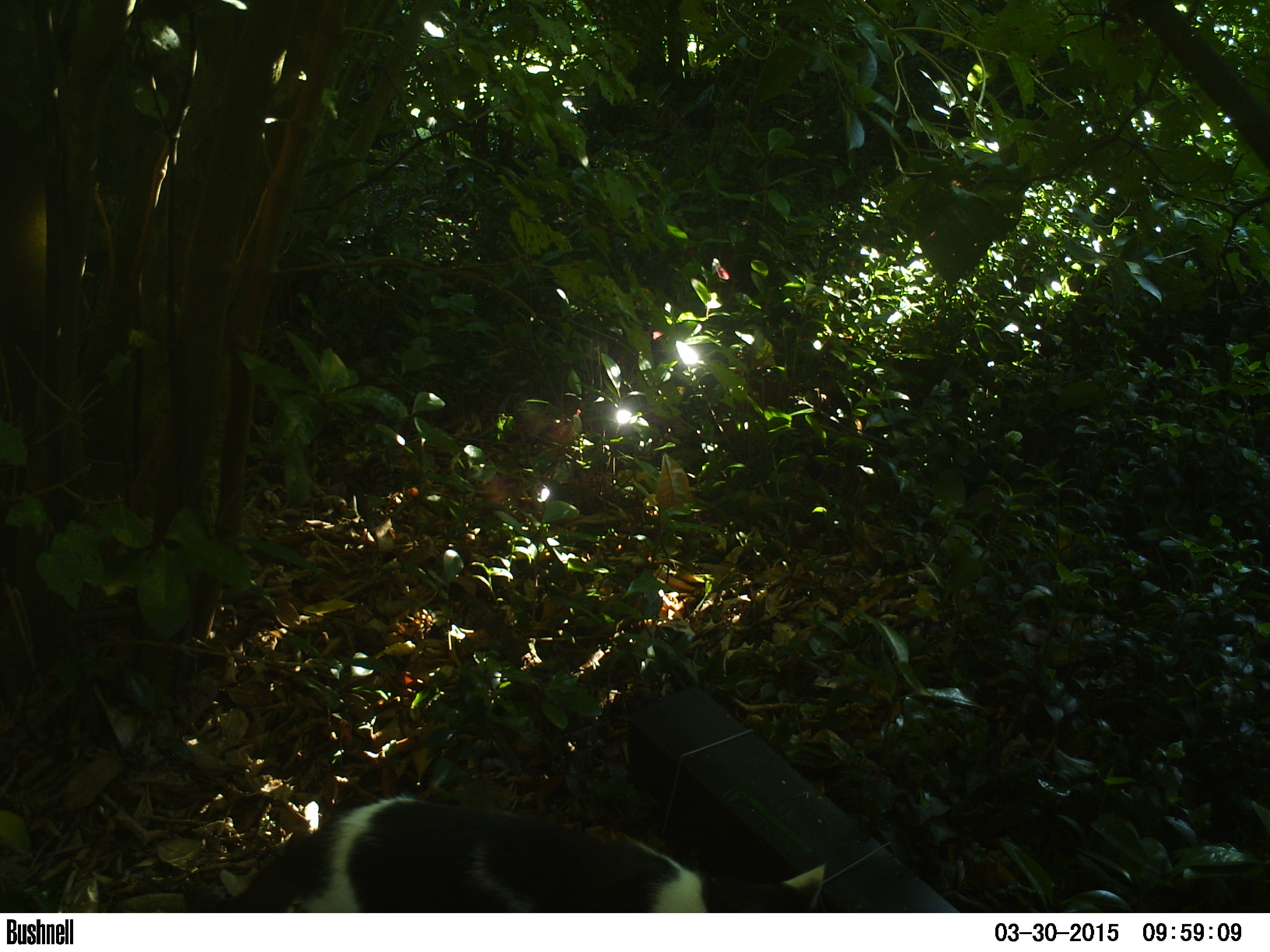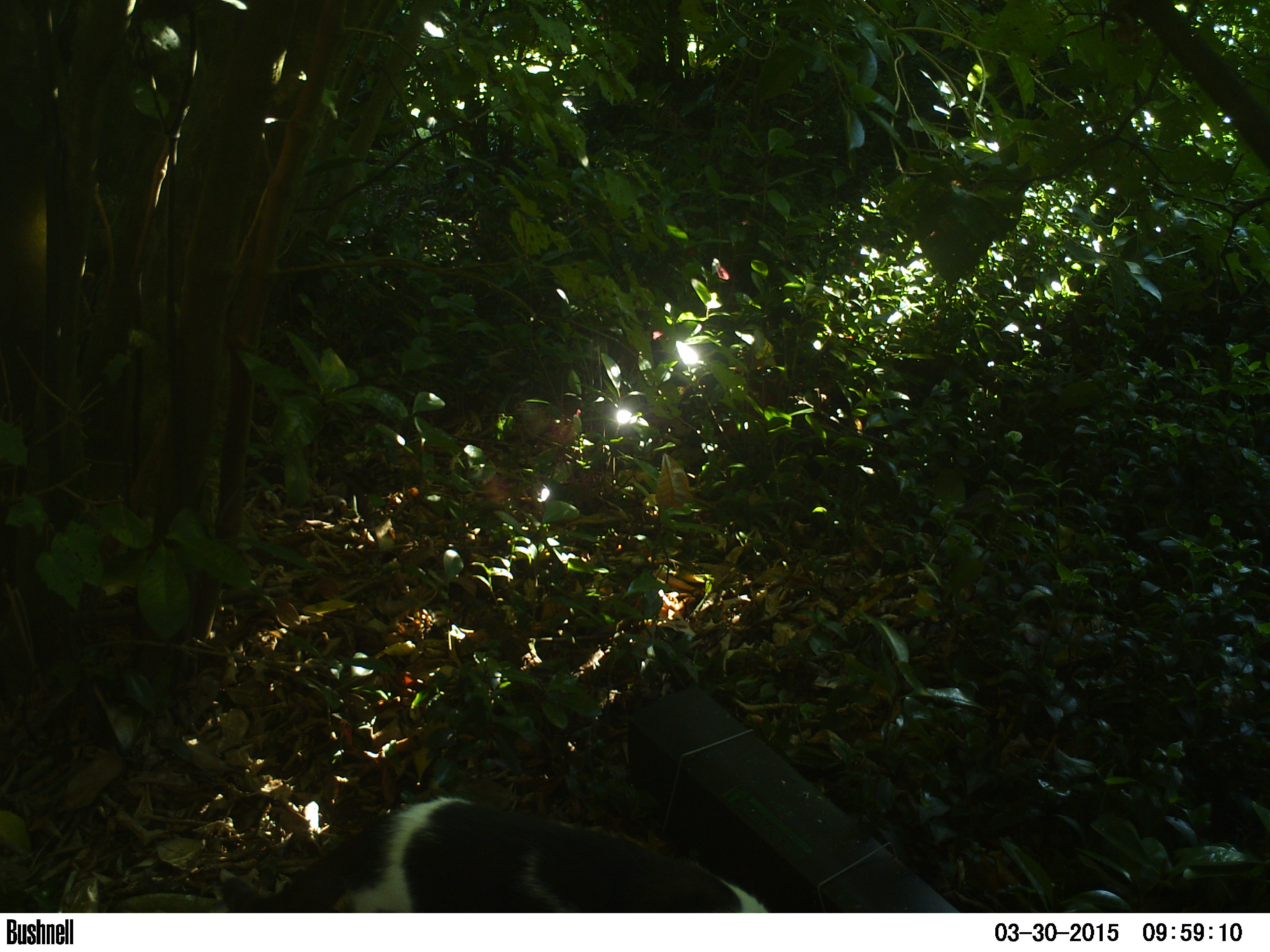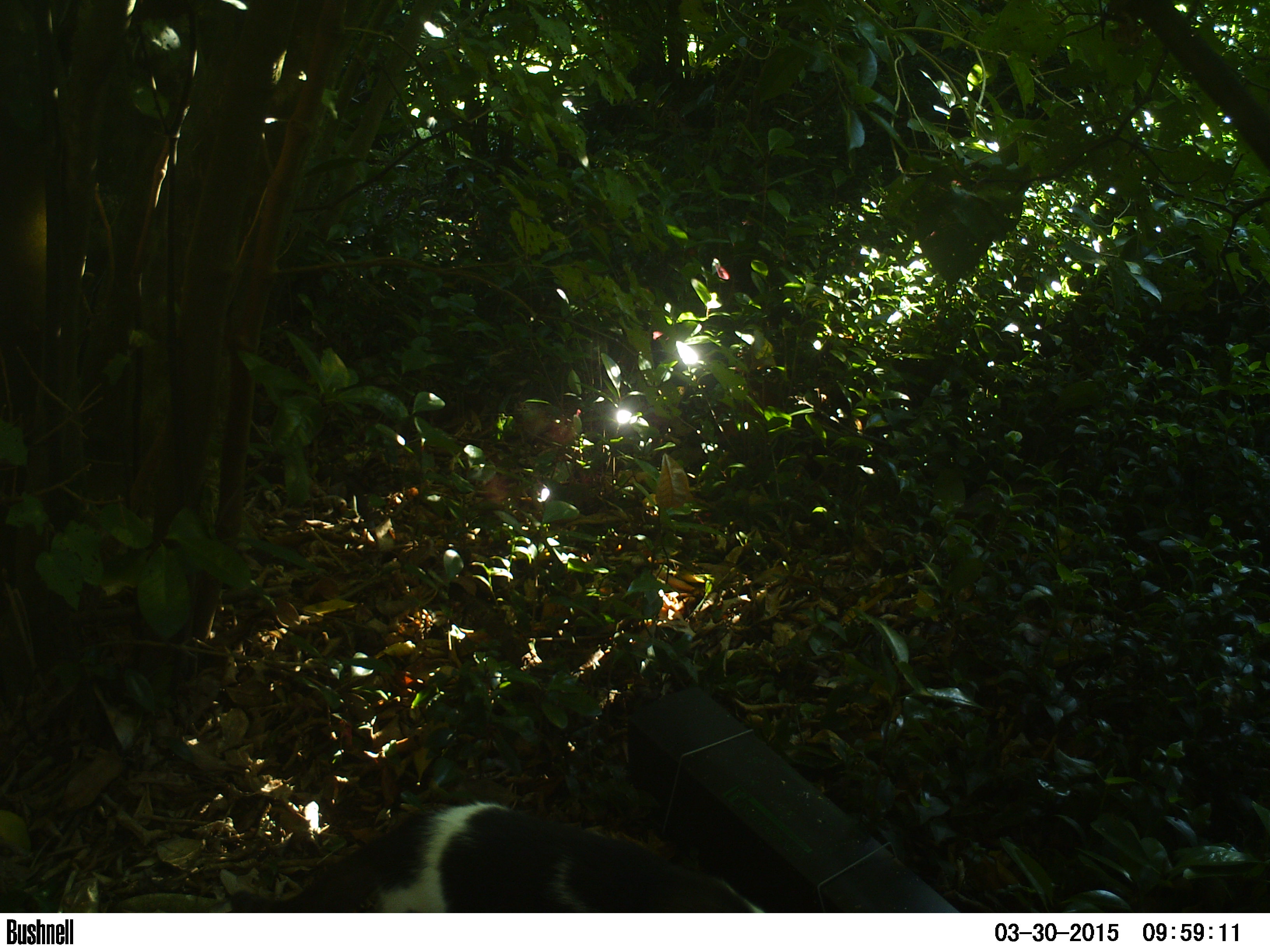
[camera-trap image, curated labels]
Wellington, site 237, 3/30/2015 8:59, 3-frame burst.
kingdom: Animalia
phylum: Chordata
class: Mammalia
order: Carnivora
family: Felidae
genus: Felis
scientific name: Felis catus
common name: cat